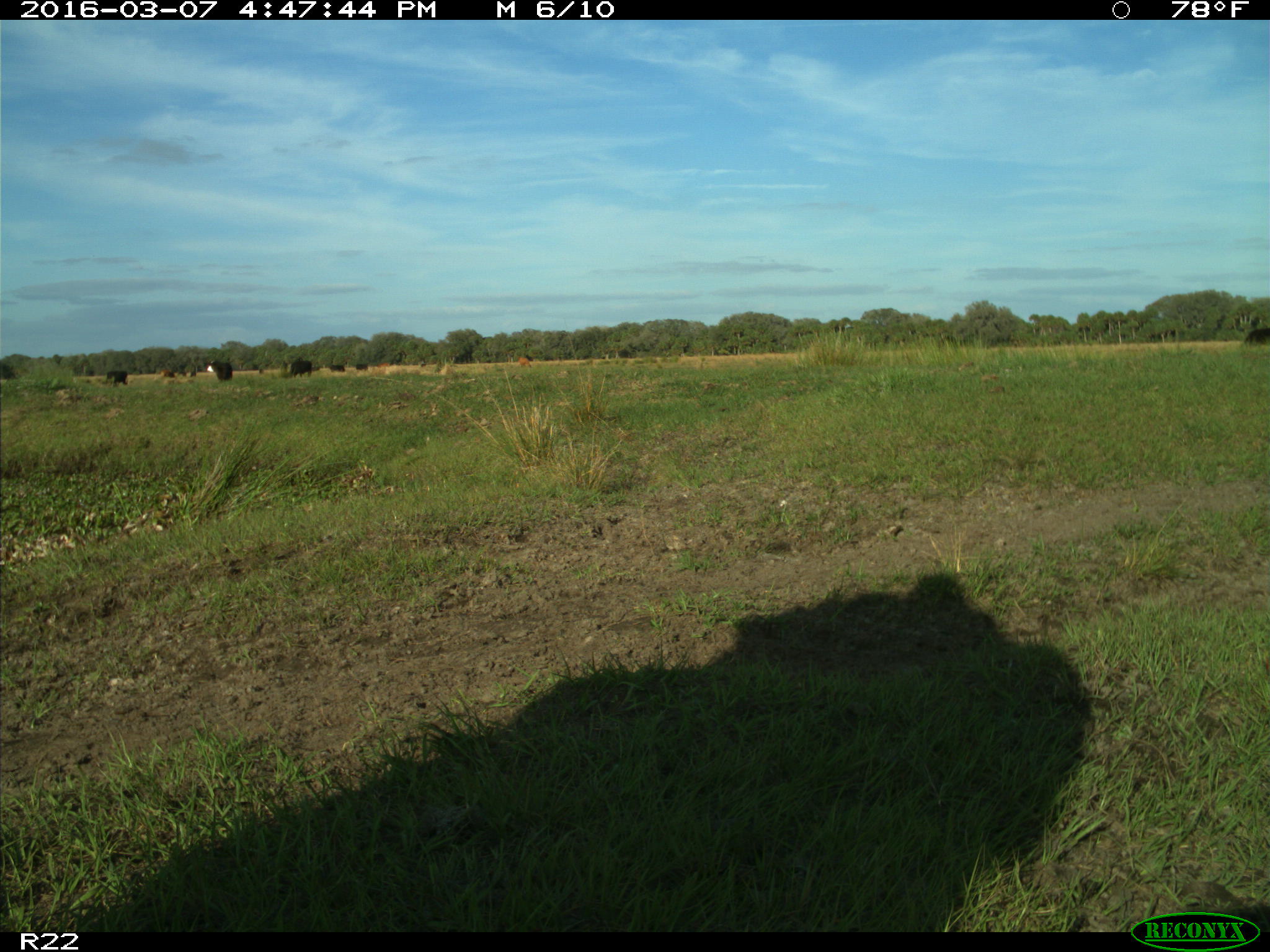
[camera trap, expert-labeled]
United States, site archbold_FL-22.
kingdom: Animalia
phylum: Chordata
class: Mammalia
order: Artiodactyla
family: Bovidae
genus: Bos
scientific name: Bos taurus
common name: domestic cow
Bos taurus (domestic cow).